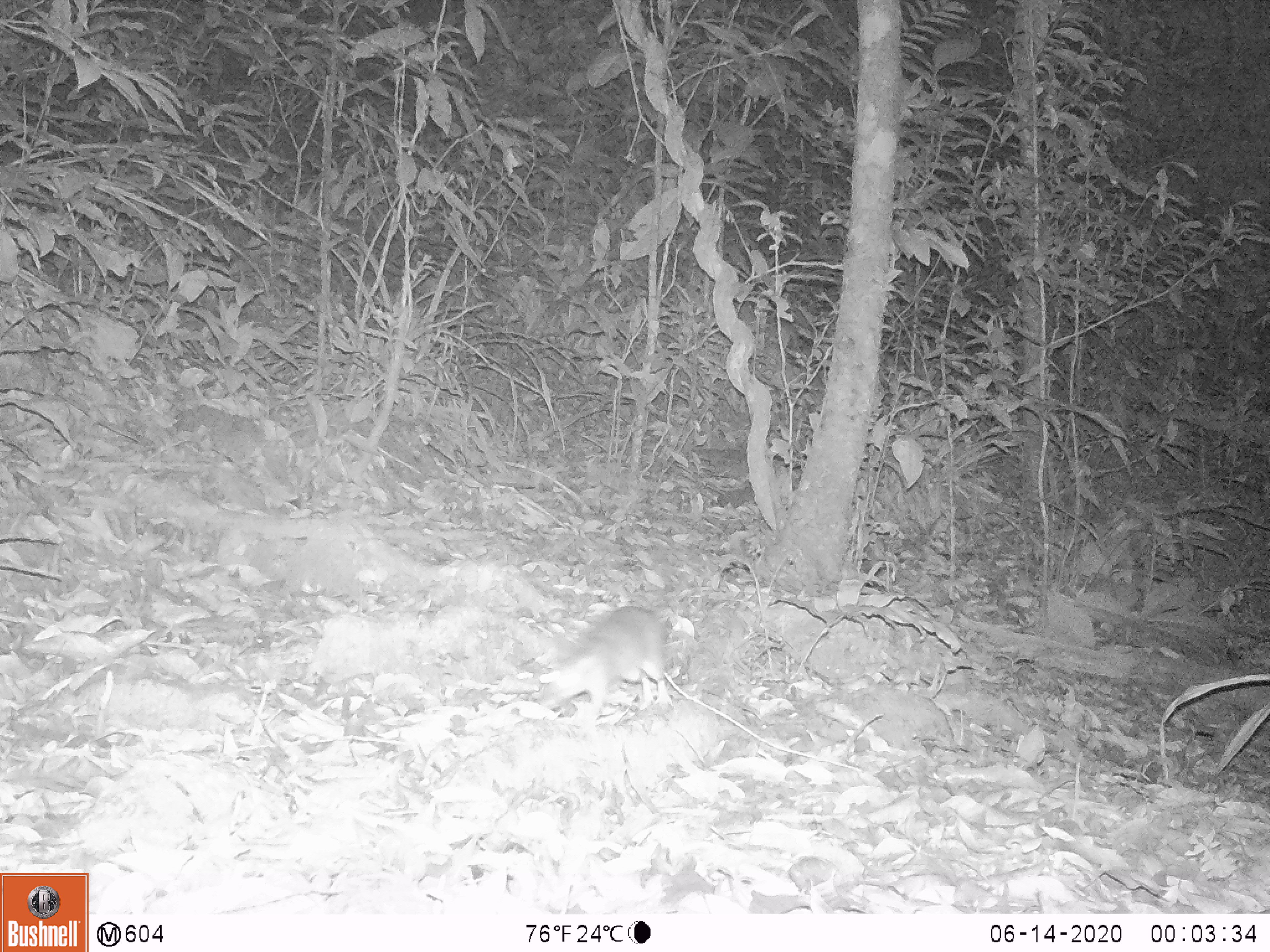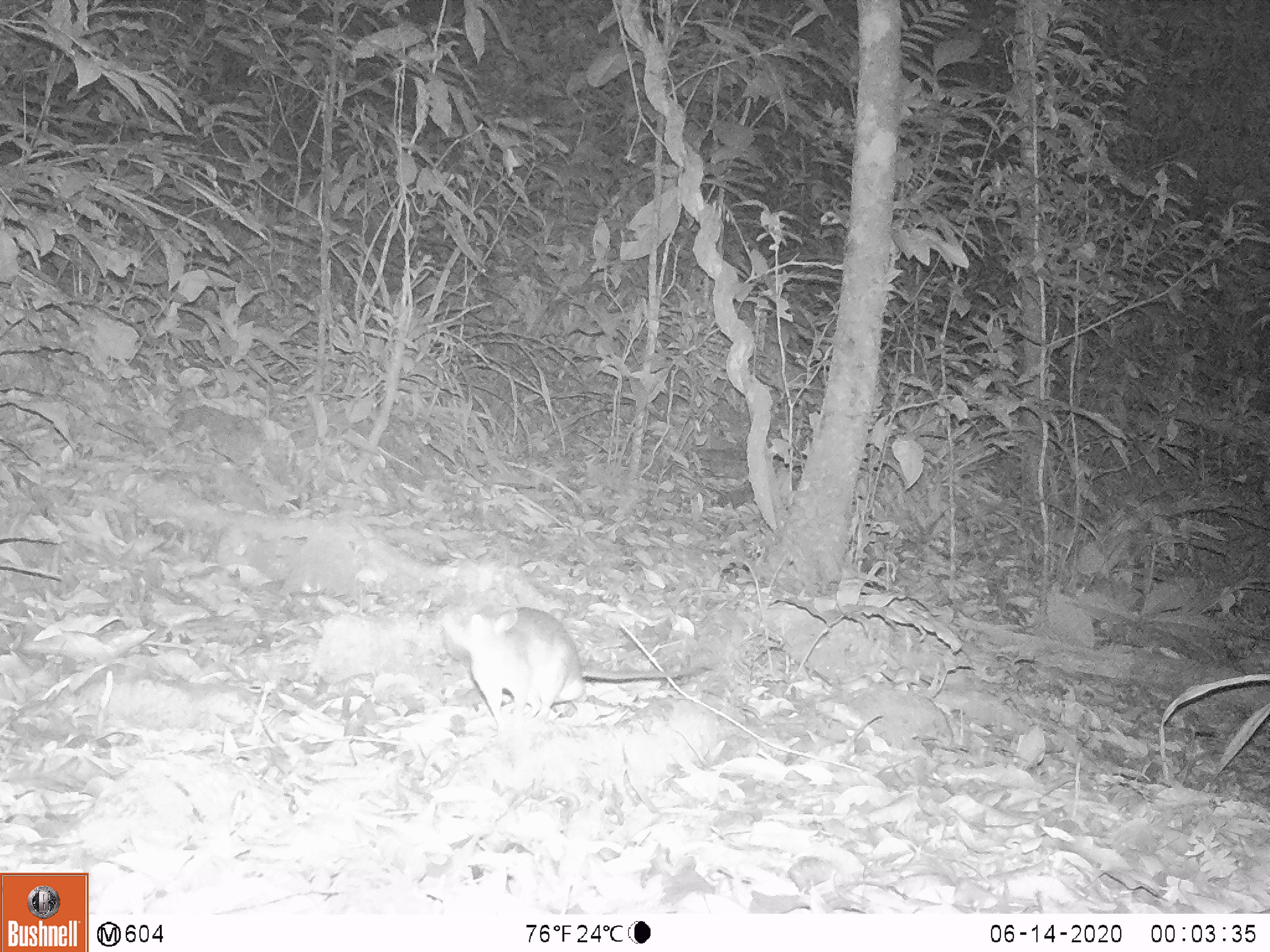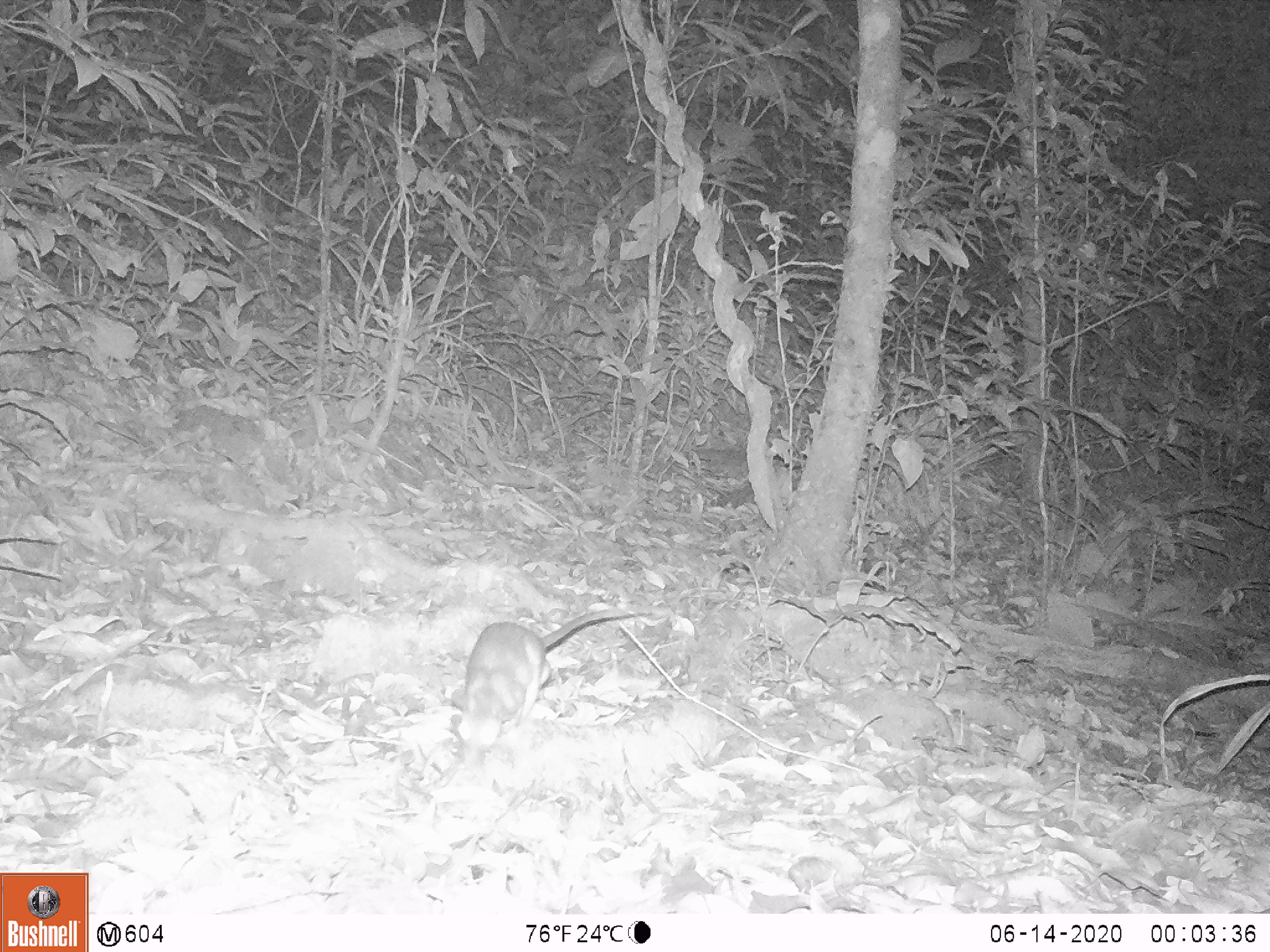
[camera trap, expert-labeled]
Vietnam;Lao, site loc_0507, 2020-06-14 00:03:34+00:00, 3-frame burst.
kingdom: Animalia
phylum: Chordata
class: Mammalia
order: Rodentia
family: Muridae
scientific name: Muridae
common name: old-world mice and rats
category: unidentified murid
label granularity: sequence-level